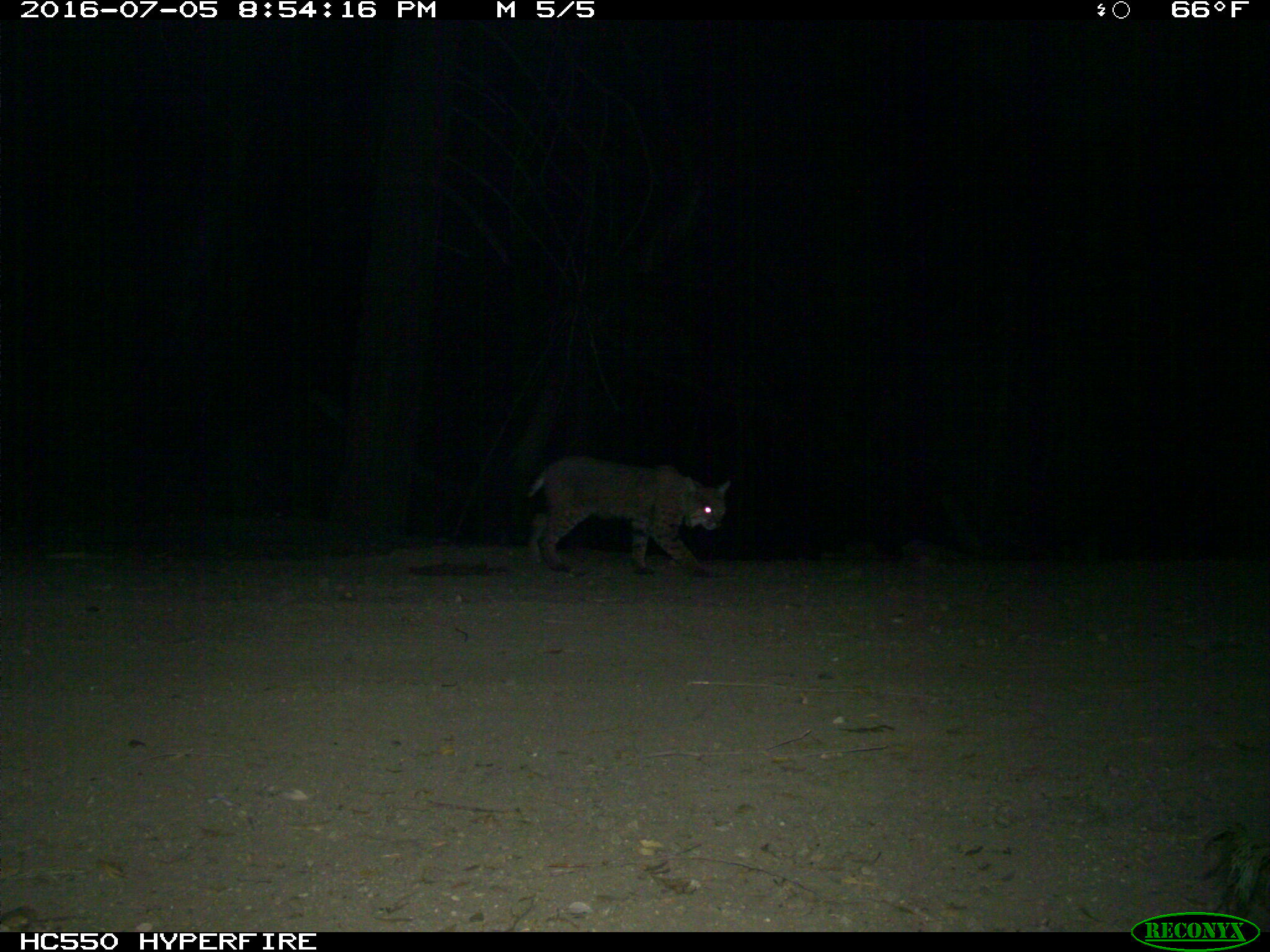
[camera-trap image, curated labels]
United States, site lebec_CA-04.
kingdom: Animalia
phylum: Chordata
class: Mammalia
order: Carnivora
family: Felidae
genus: Lynx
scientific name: Lynx rufus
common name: bobcat